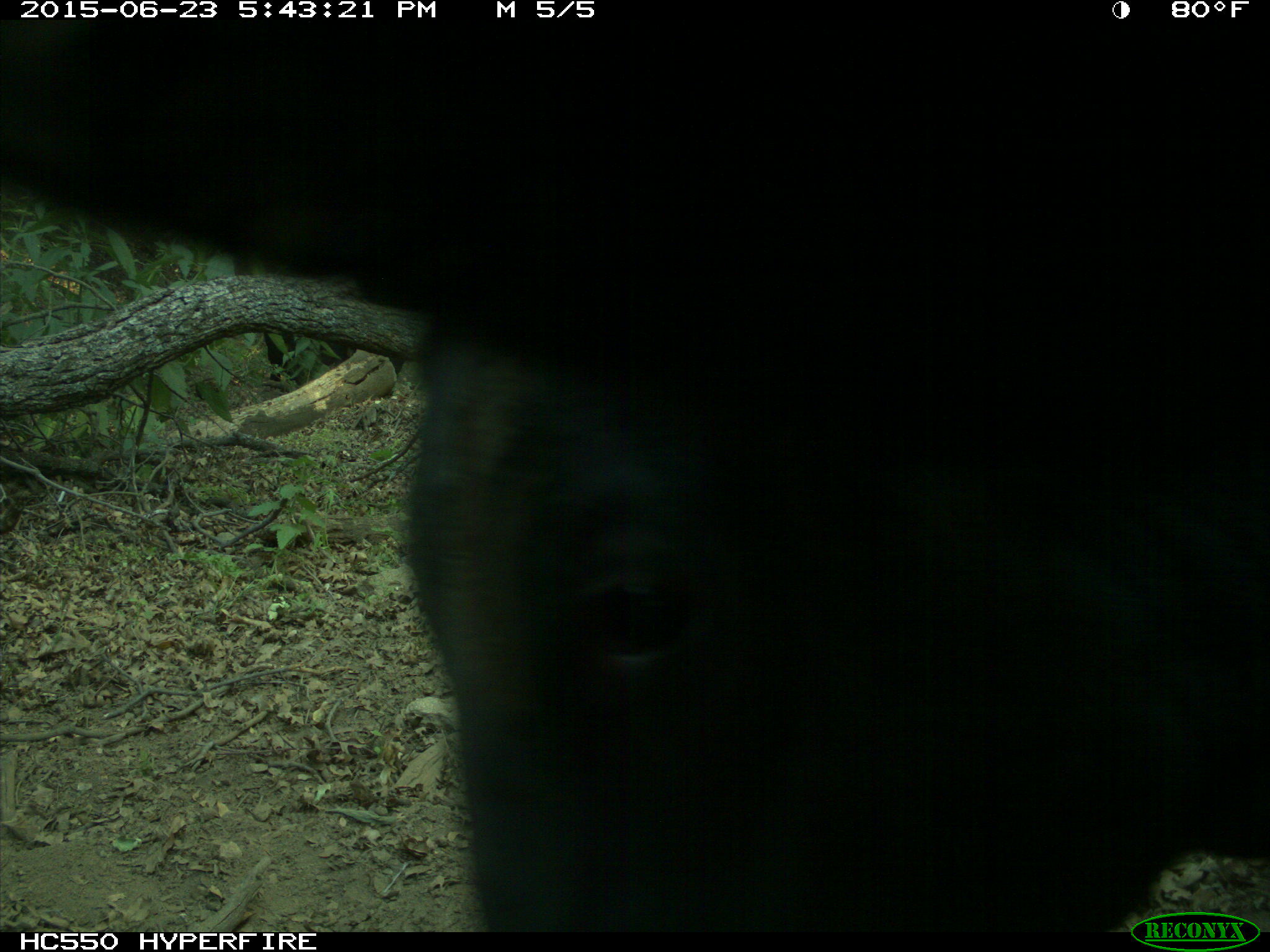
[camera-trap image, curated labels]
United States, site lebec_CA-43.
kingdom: Animalia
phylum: Chordata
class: Mammalia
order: Artiodactyla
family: Bovidae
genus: Bos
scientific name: Bos taurus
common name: domestic cow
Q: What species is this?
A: Bos taurus (domestic cow).